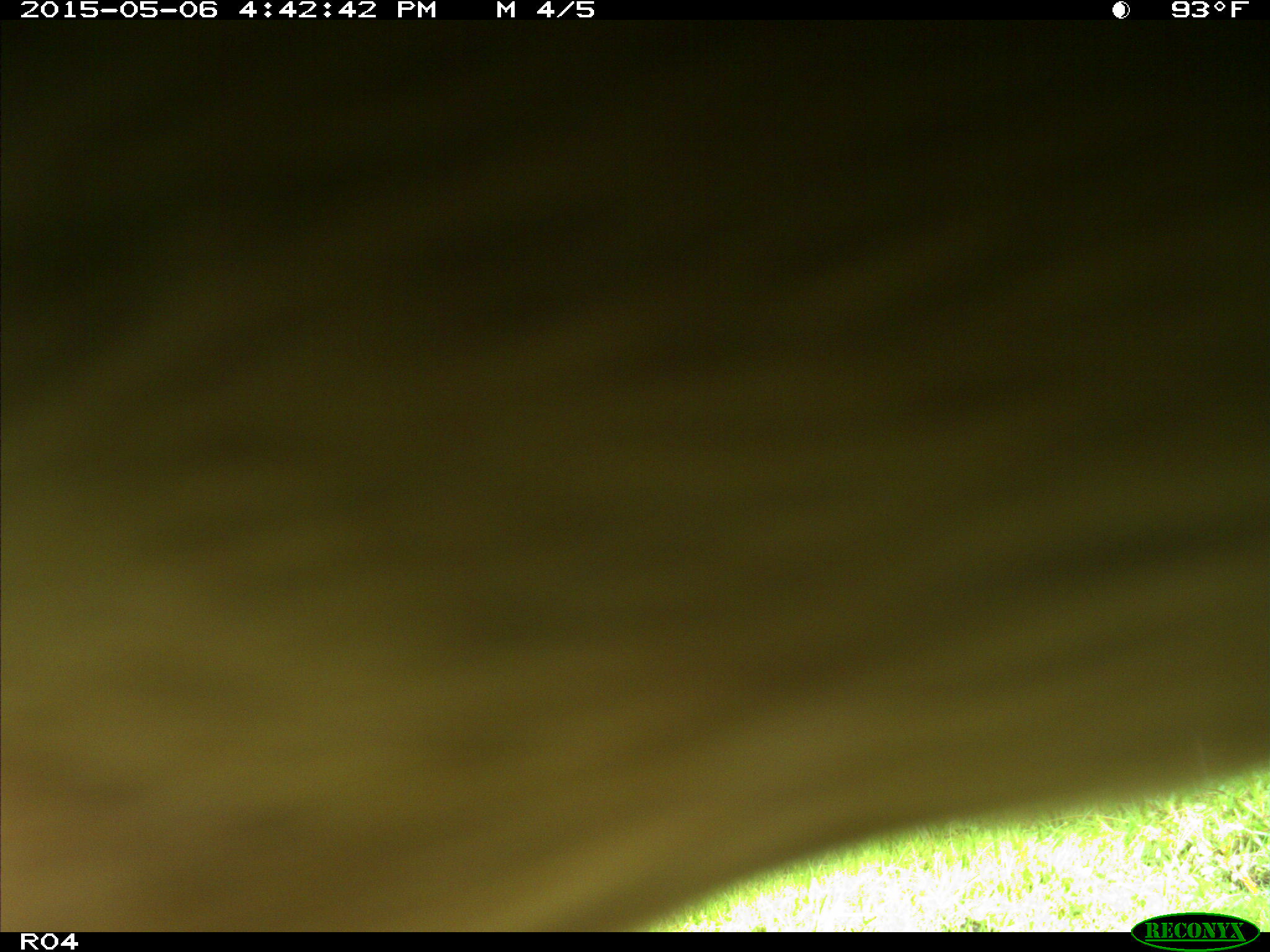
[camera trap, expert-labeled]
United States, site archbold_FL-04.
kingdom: Animalia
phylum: Chordata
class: Mammalia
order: Artiodactyla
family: Bovidae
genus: Bos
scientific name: Bos taurus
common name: domestic cow